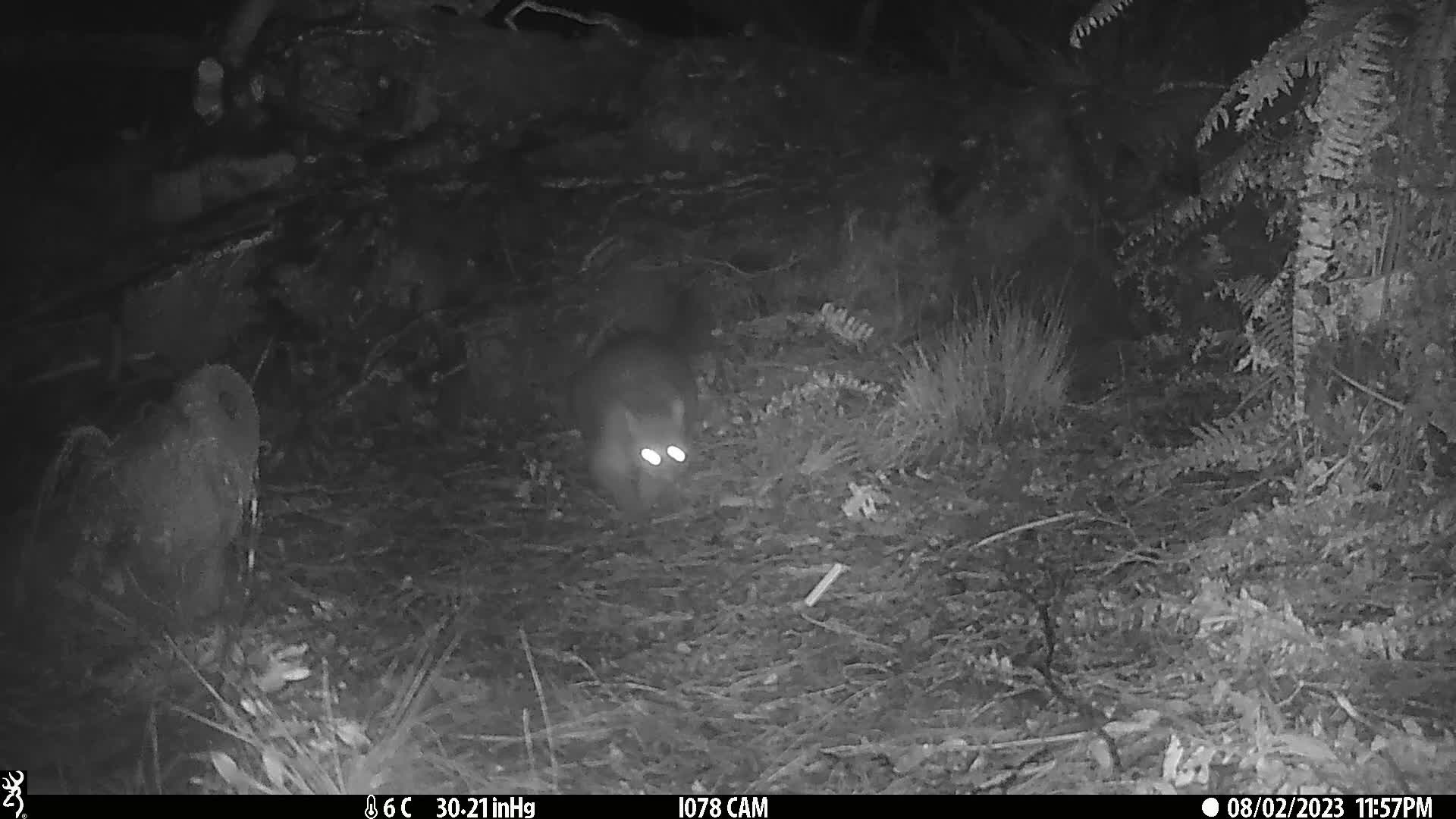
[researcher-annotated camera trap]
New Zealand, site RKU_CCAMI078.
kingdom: Animalia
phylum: Chordata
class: Mammalia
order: Diprotodontia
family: Phalangeridae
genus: Trichosurus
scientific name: Trichosurus vulpecula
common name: common brushtail possum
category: possum